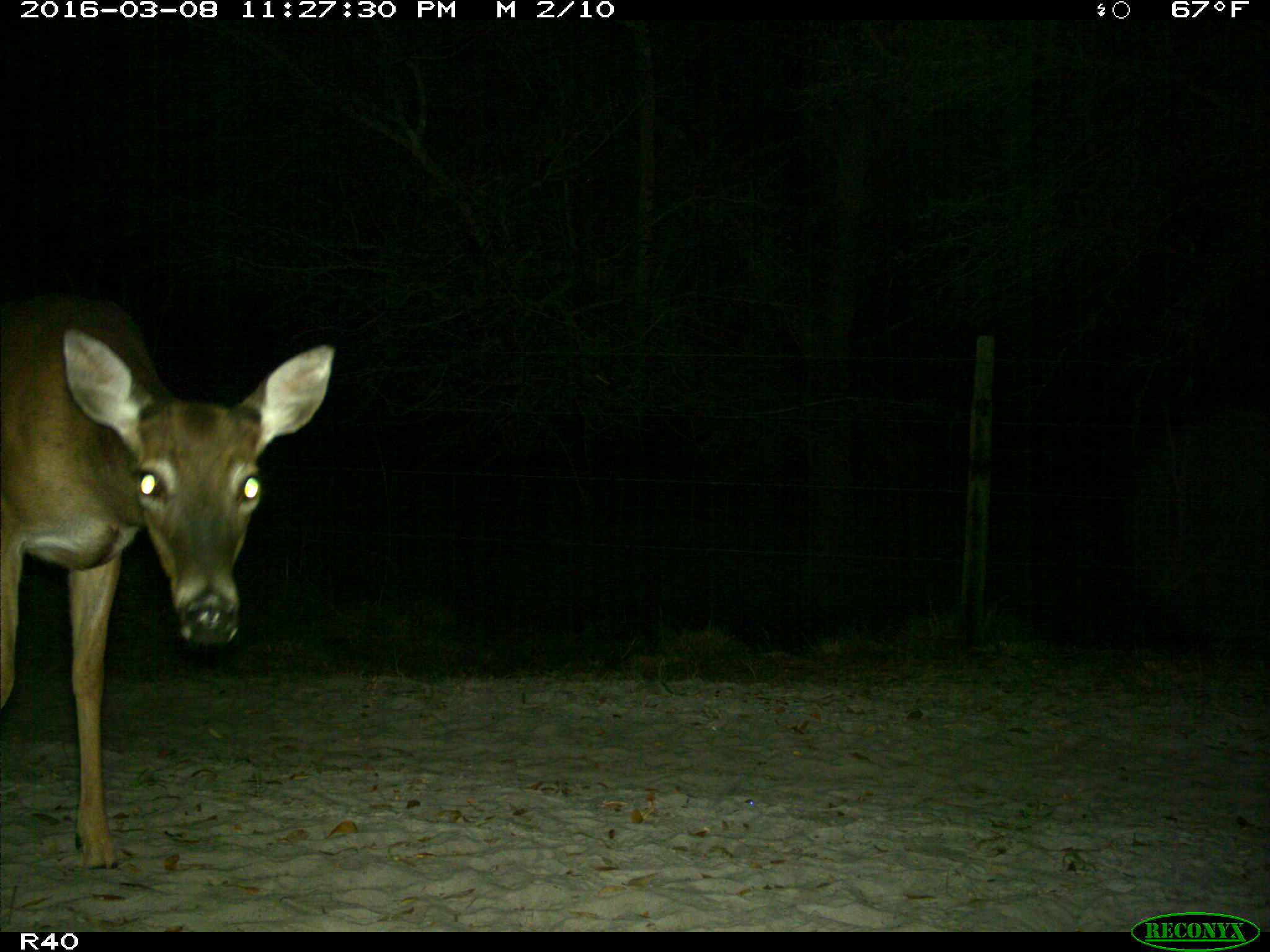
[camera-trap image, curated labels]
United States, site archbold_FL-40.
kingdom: Animalia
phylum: Chordata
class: Mammalia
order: Artiodactyla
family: Cervidae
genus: Odocoileus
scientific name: Odocoileus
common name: deer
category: unidentified deer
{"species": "unidentified deer (deer) (Odocoileus)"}